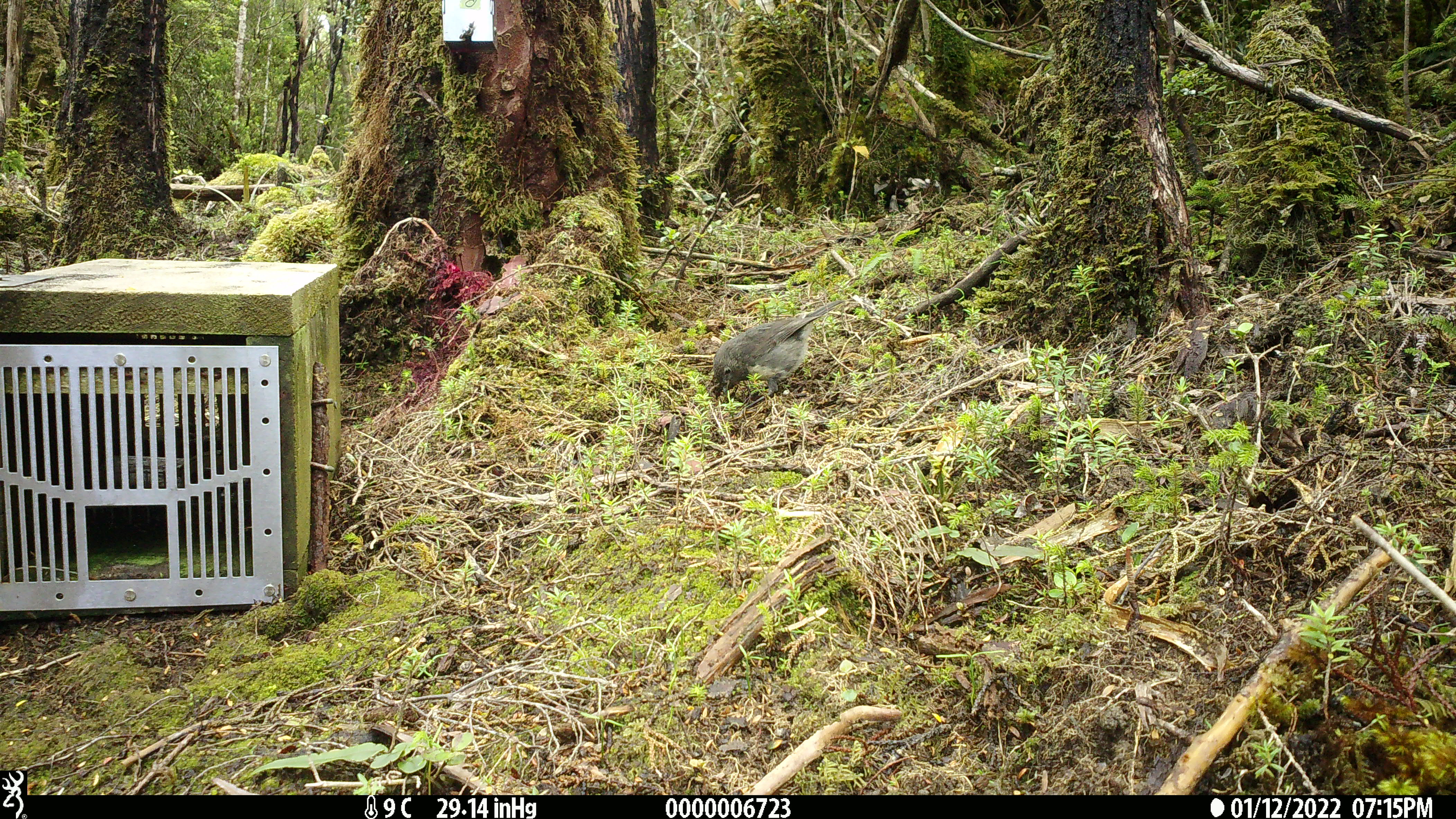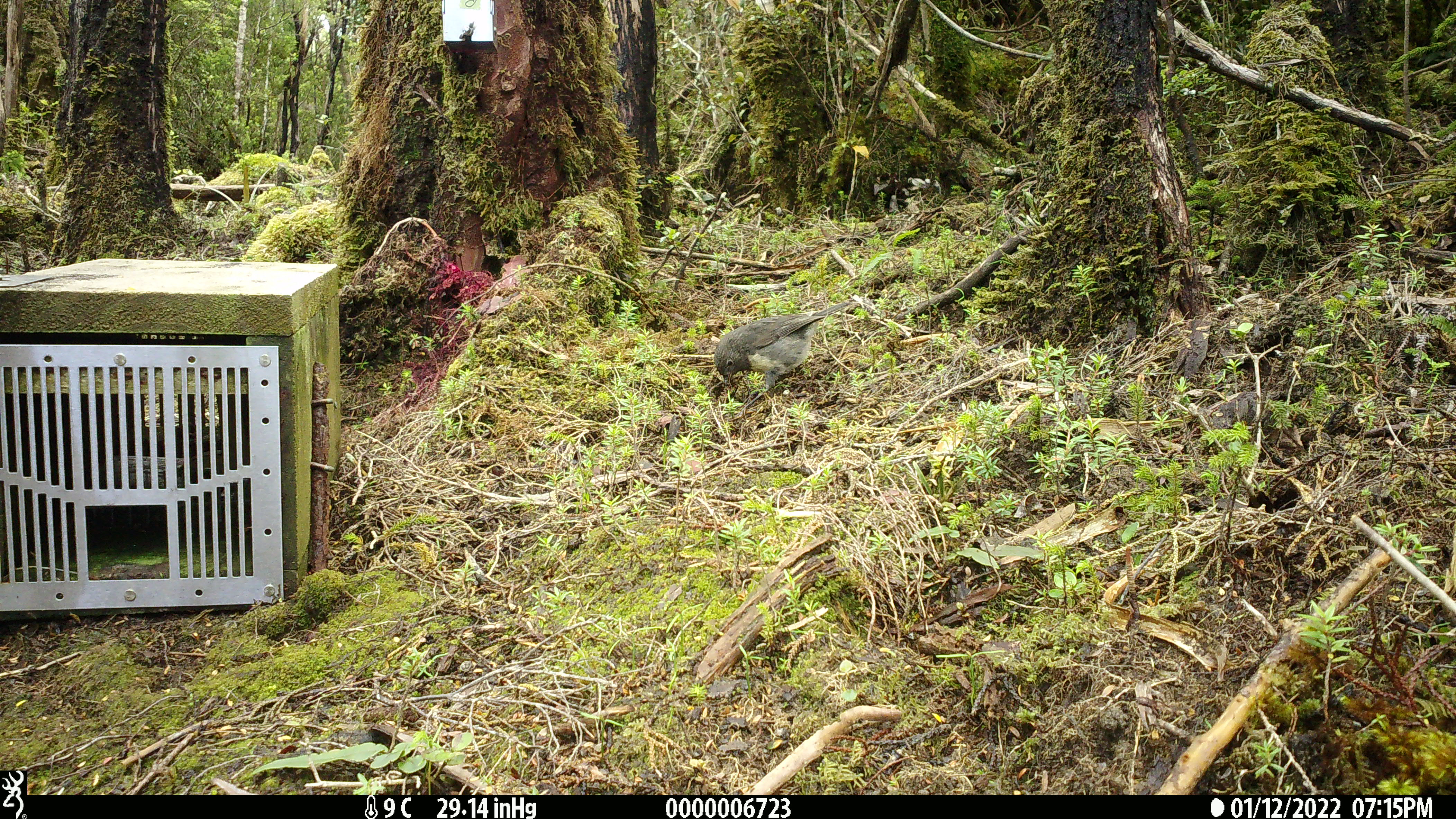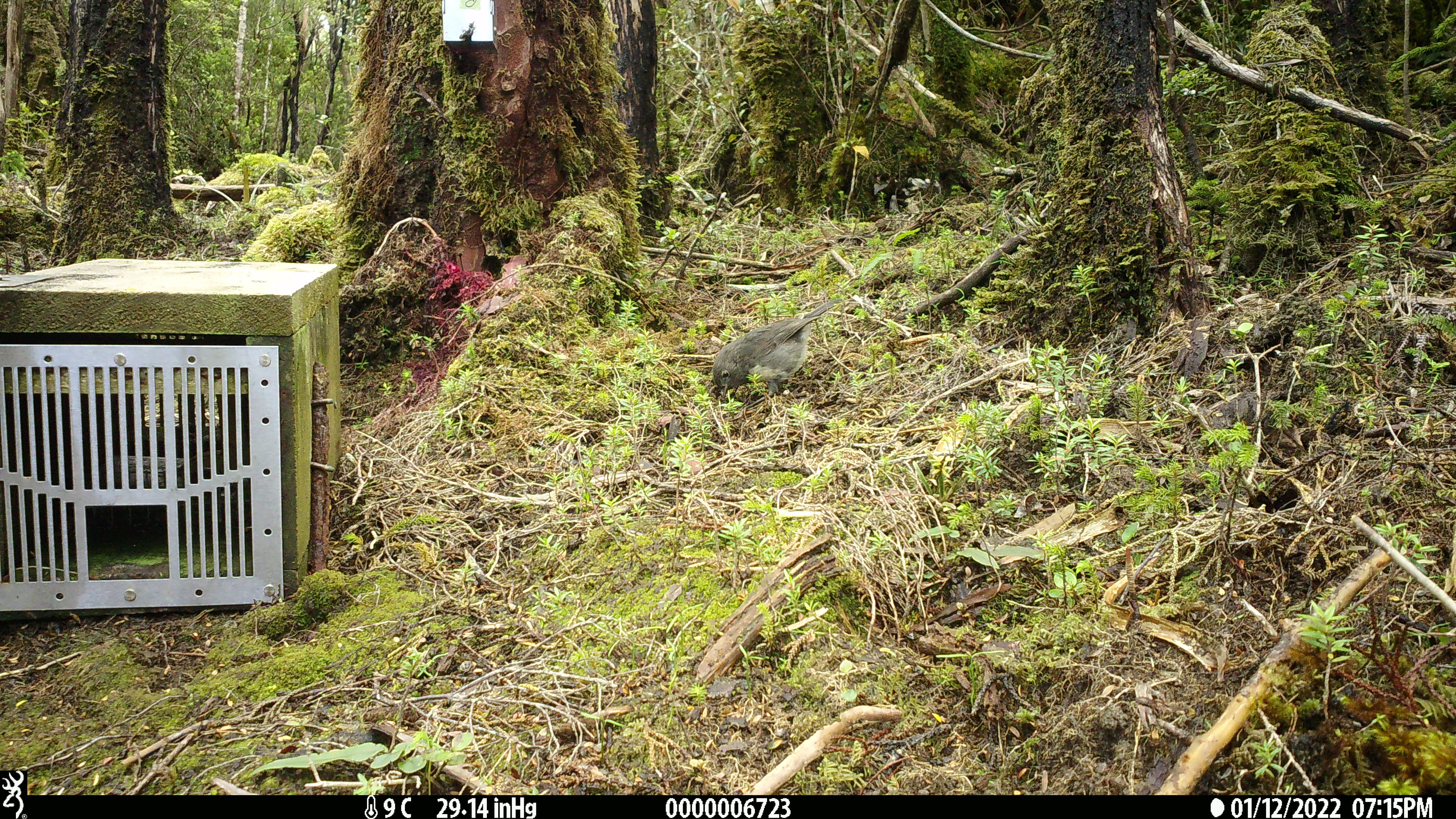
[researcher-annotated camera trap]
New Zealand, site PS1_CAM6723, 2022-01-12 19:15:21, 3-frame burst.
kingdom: Animalia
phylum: Chordata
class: Aves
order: Passeriformes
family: Petroicidae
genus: Petroica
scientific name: Petroica australis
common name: new zealand robin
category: robin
Robin (new zealand robin) (Petroica australis).